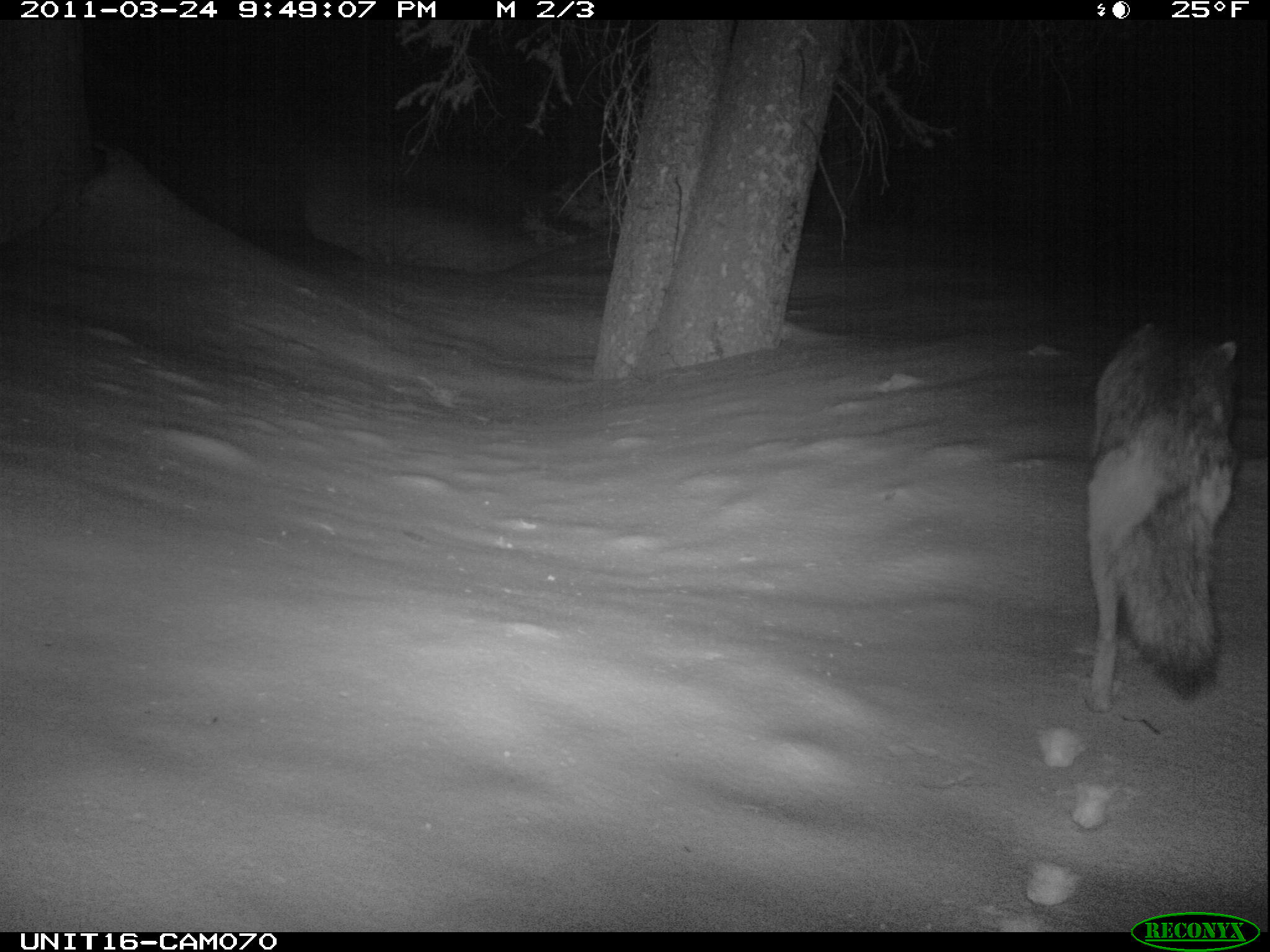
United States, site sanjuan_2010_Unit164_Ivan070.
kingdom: Animalia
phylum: Chordata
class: Mammalia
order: Carnivora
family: Canidae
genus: Canis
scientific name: Canis latrans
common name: coyote